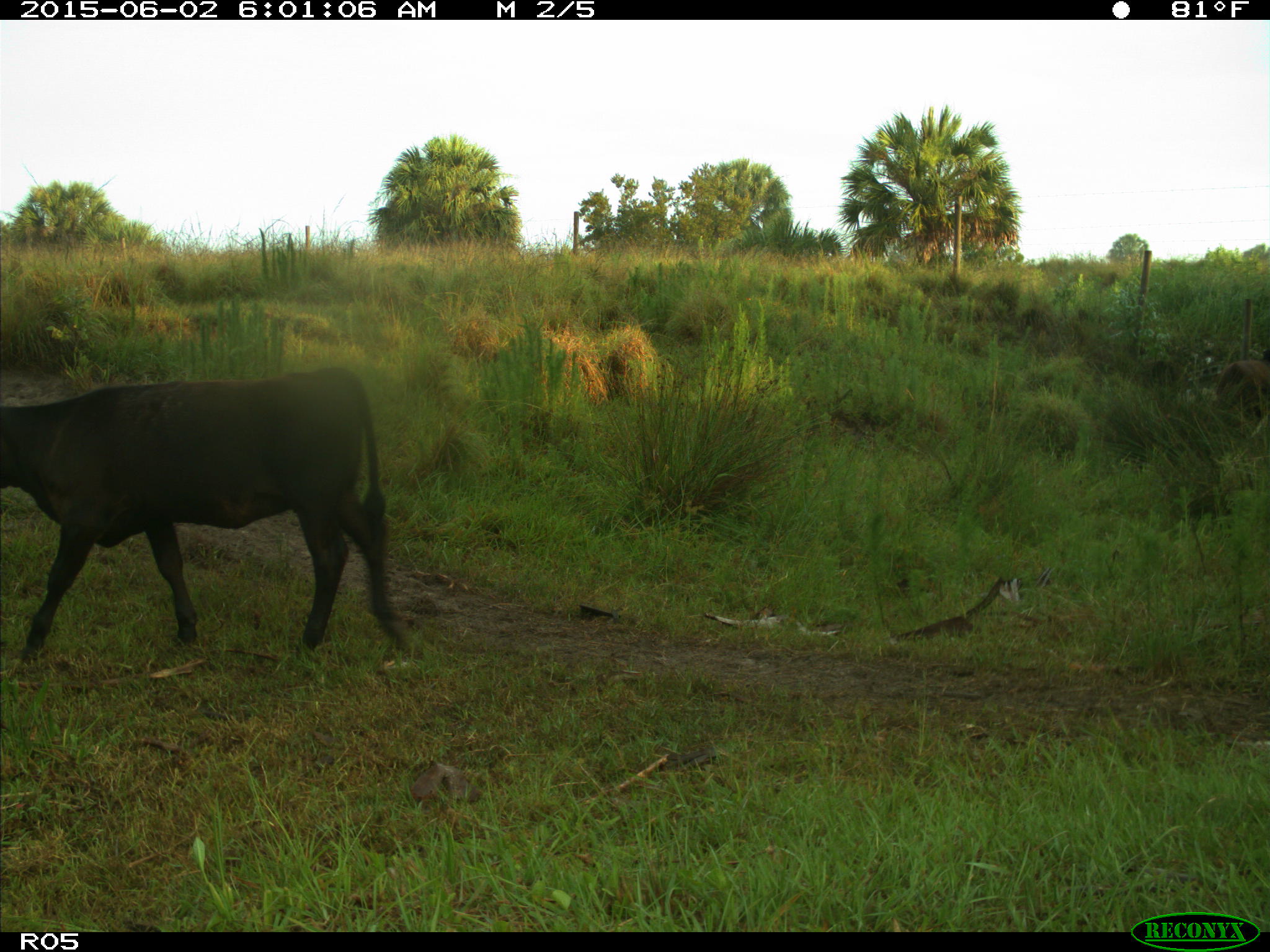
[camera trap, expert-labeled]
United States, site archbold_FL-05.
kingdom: Animalia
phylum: Chordata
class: Mammalia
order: Artiodactyla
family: Bovidae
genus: Bos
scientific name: Bos taurus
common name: domestic cow